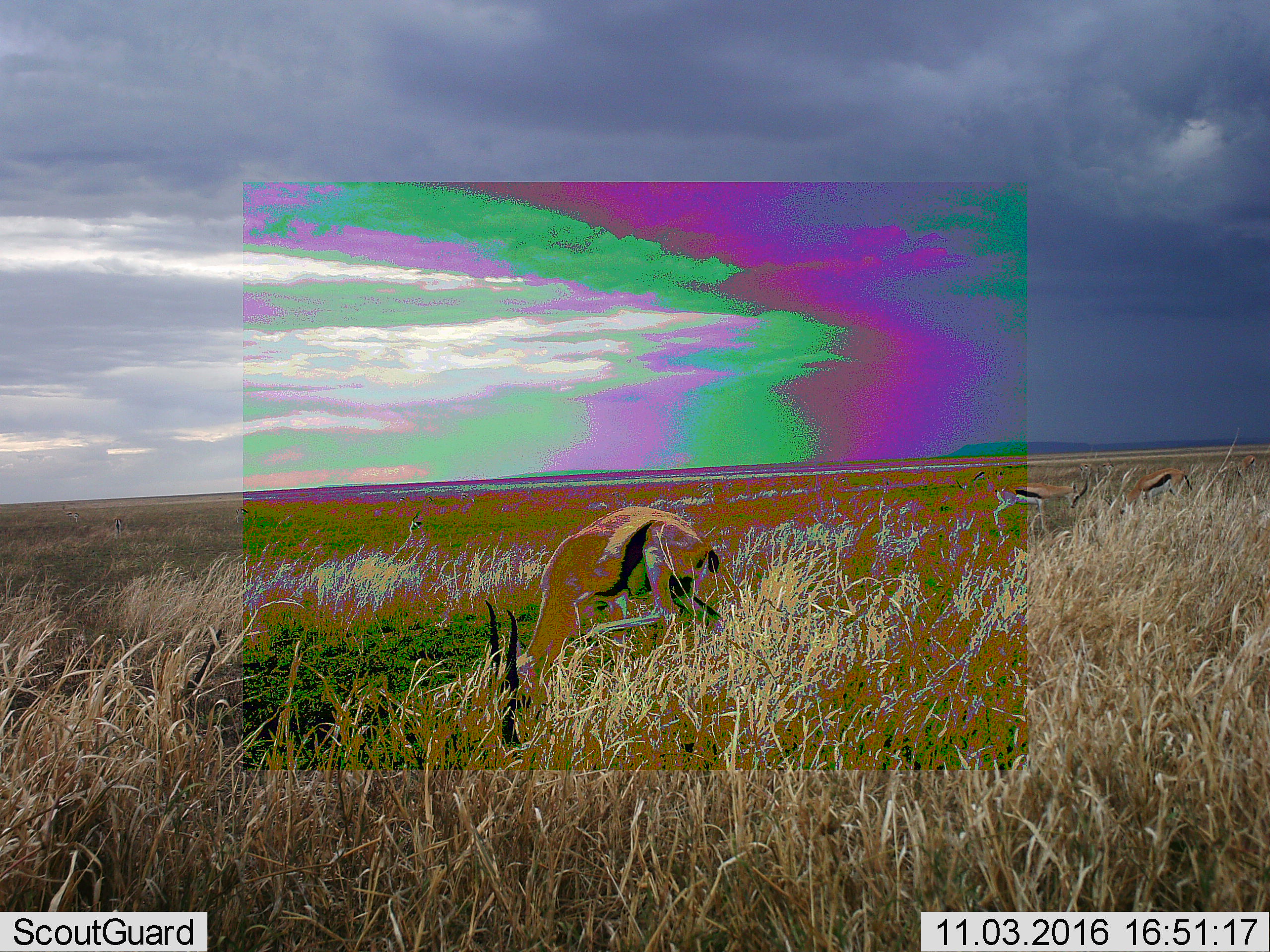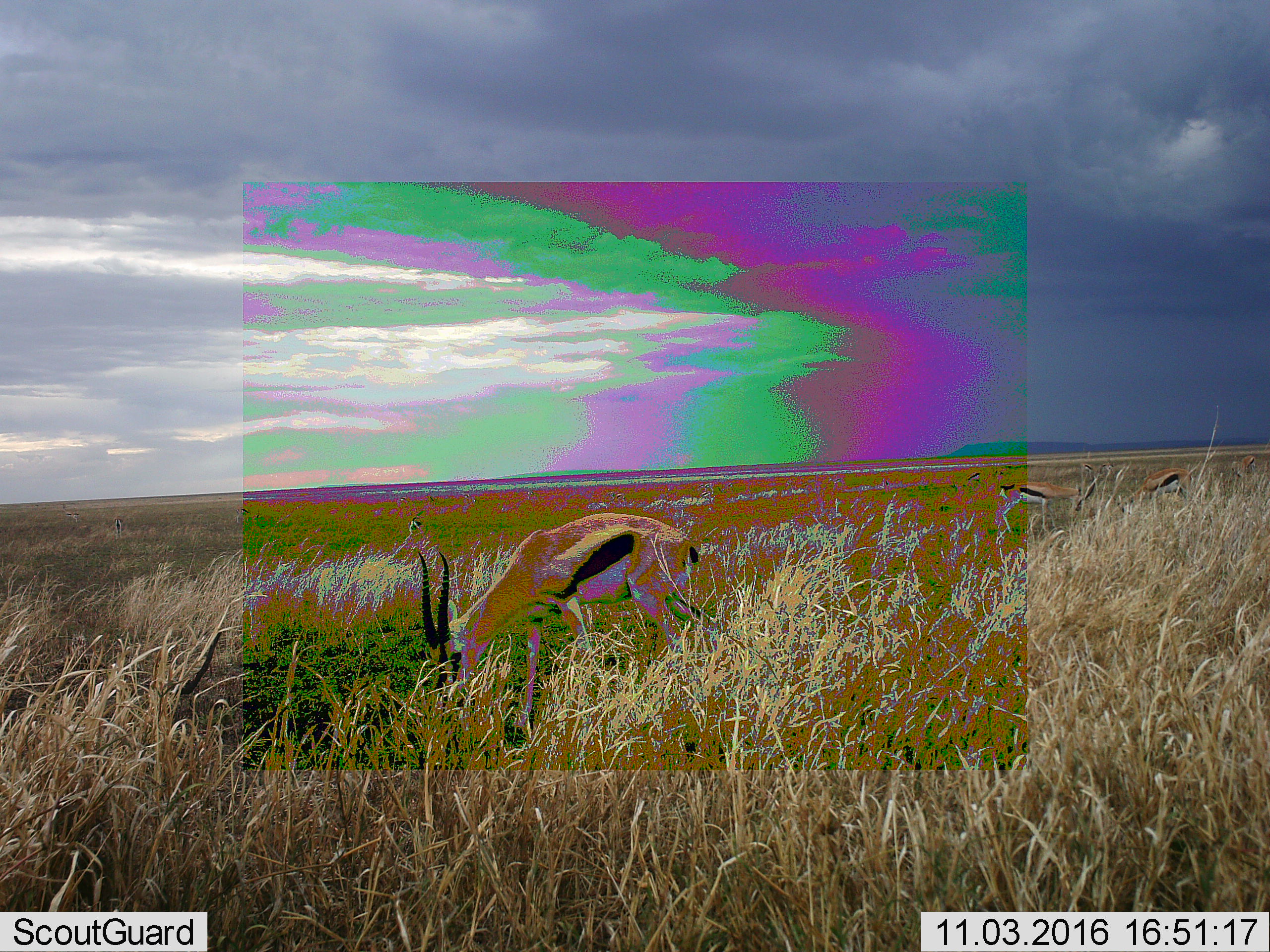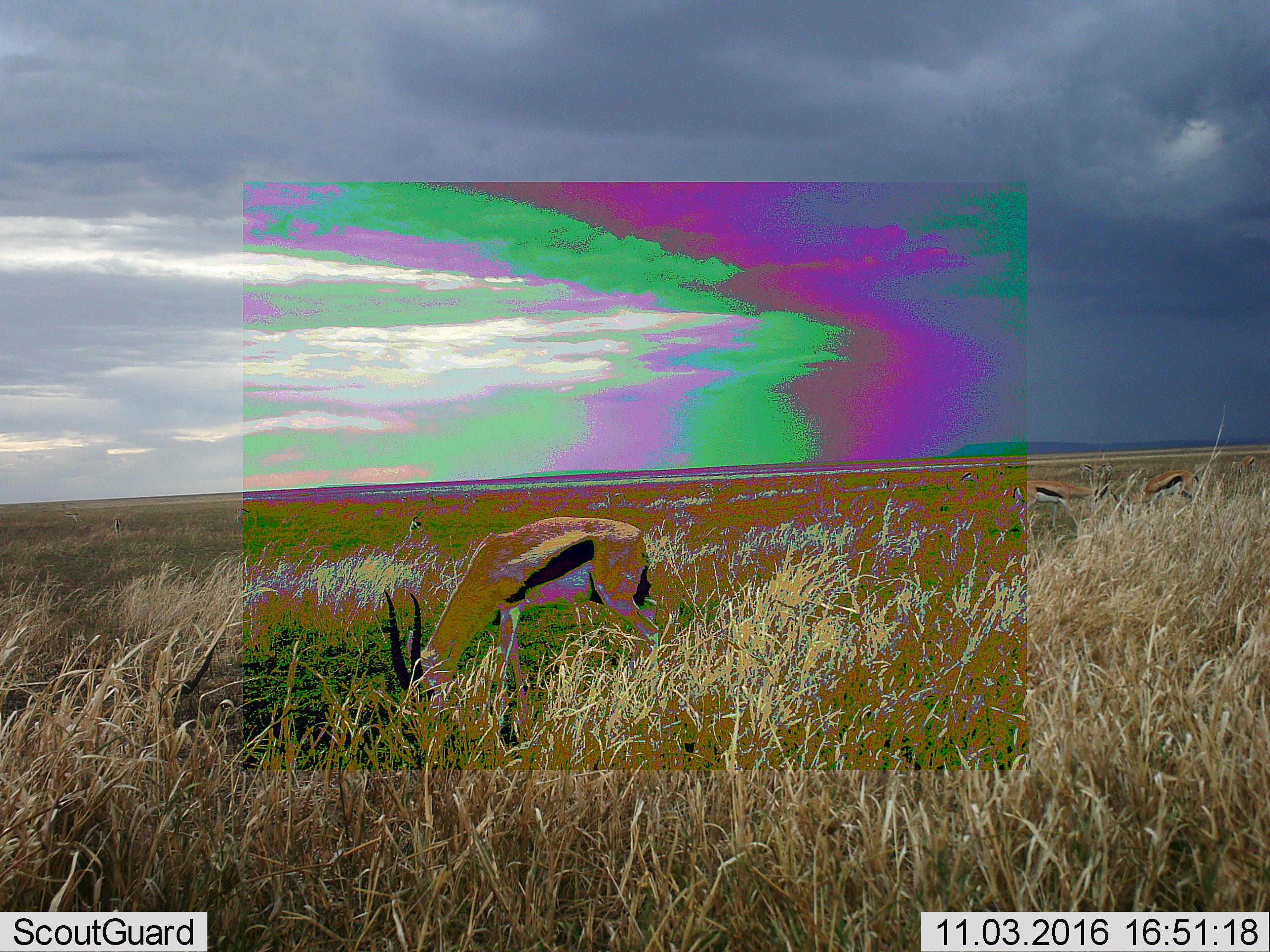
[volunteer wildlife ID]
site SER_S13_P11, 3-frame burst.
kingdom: Animalia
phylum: Chordata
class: Mammalia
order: Artiodactyla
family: Bovidae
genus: Eudorcas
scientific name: Eudorcas thomsonii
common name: thomson's gazelle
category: gazellethomsons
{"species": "gazellethomsons (thomson's gazelle) (Eudorcas thomsonii)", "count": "4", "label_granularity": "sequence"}